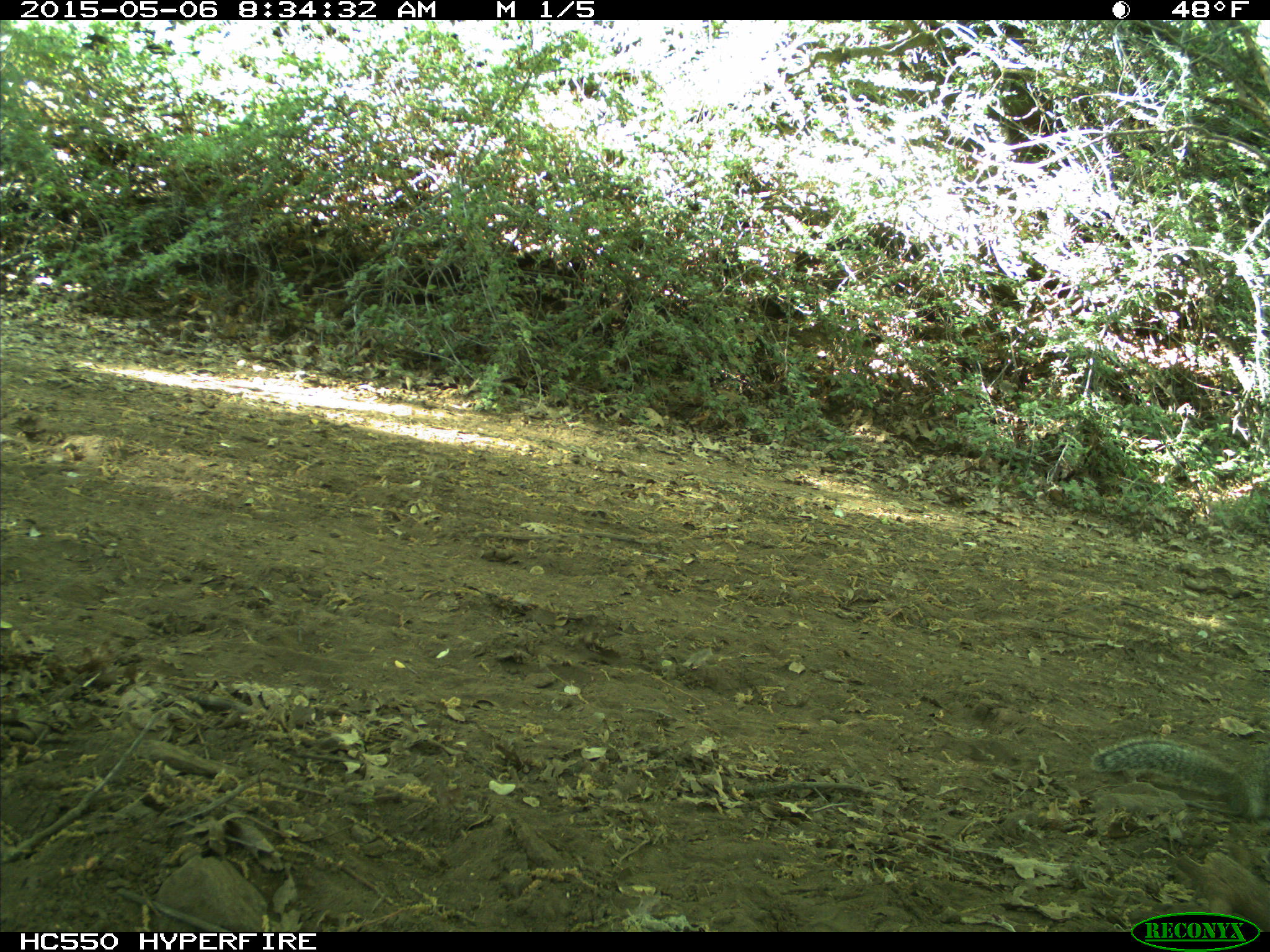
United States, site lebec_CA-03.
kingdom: Animalia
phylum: Chordata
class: Mammalia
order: Rodentia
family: Sciuridae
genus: Otospermophilus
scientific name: Otospermophilus beecheyi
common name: california ground squirrel